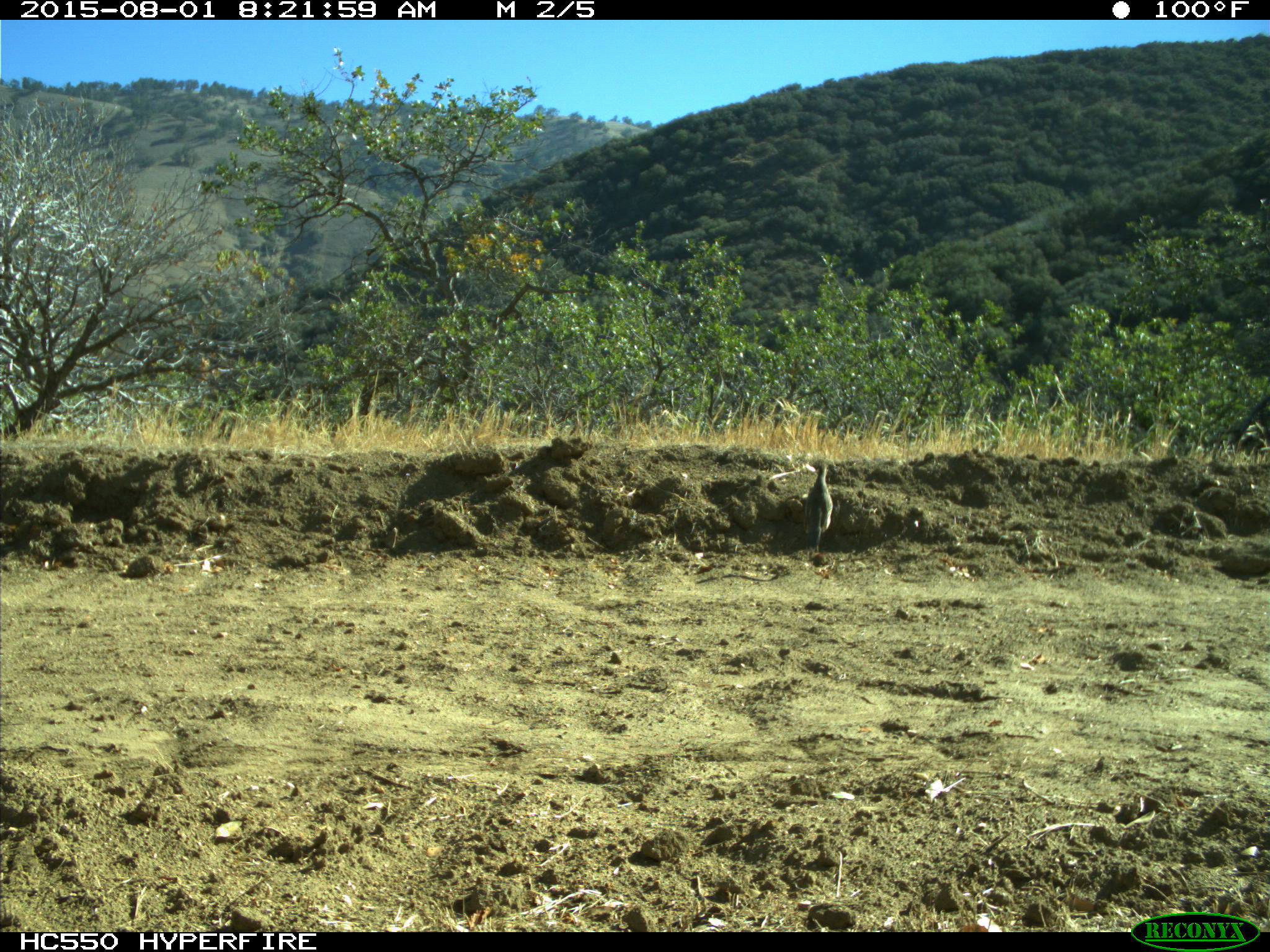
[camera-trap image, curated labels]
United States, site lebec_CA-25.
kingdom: Animalia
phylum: Chordata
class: Aves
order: Galliformes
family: Odontophoridae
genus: Callipepla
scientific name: Callipepla californica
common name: california quail